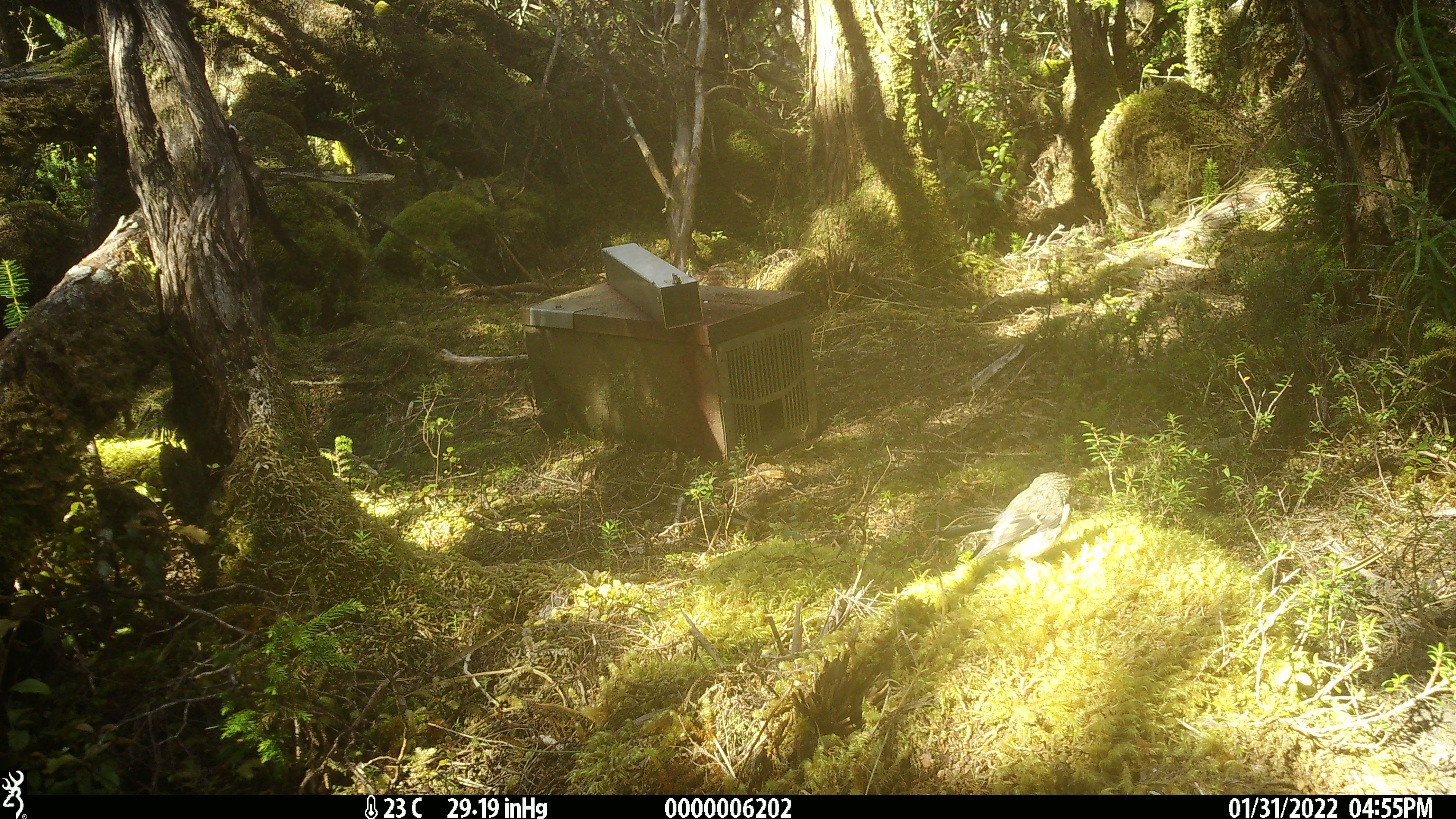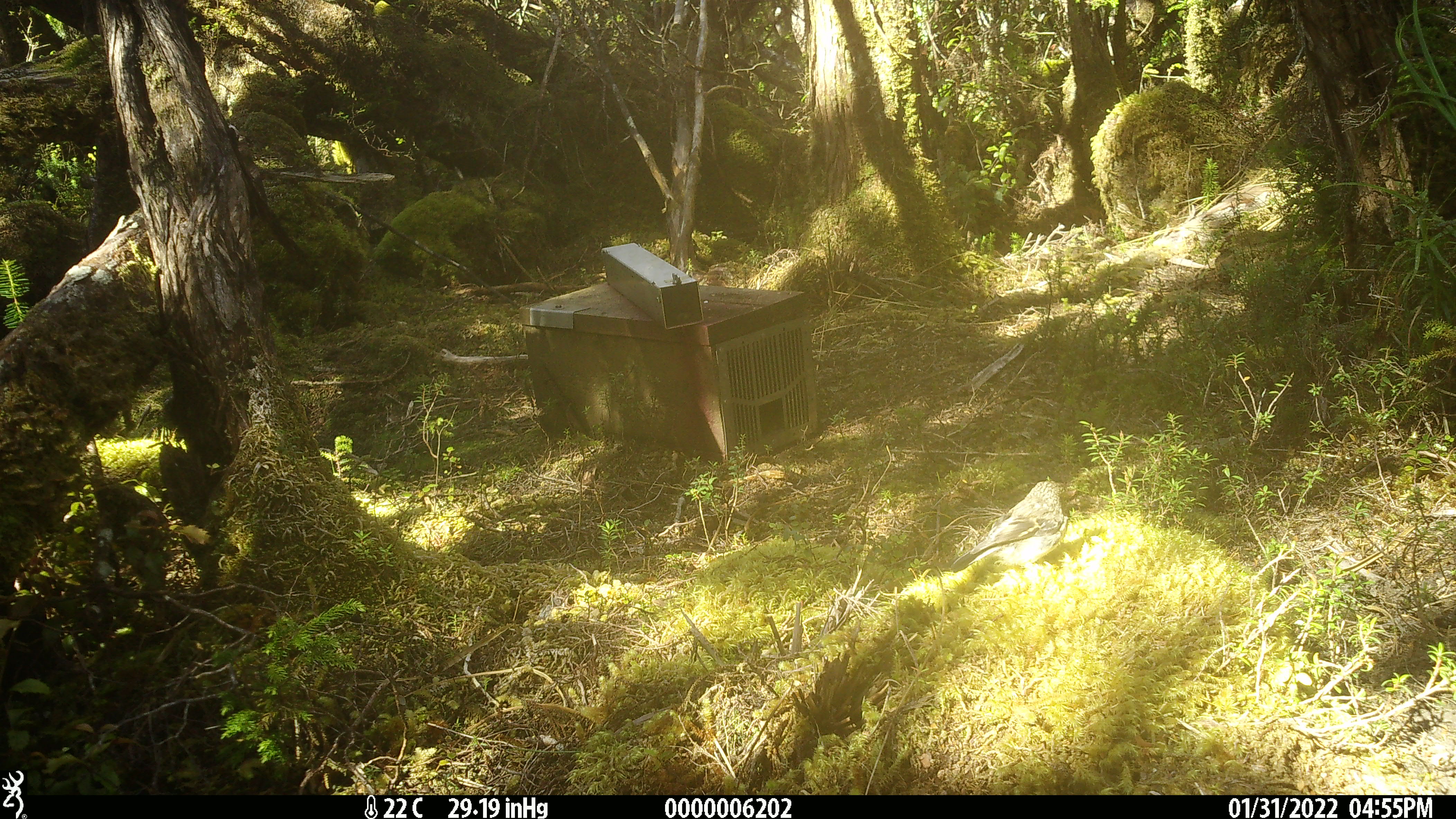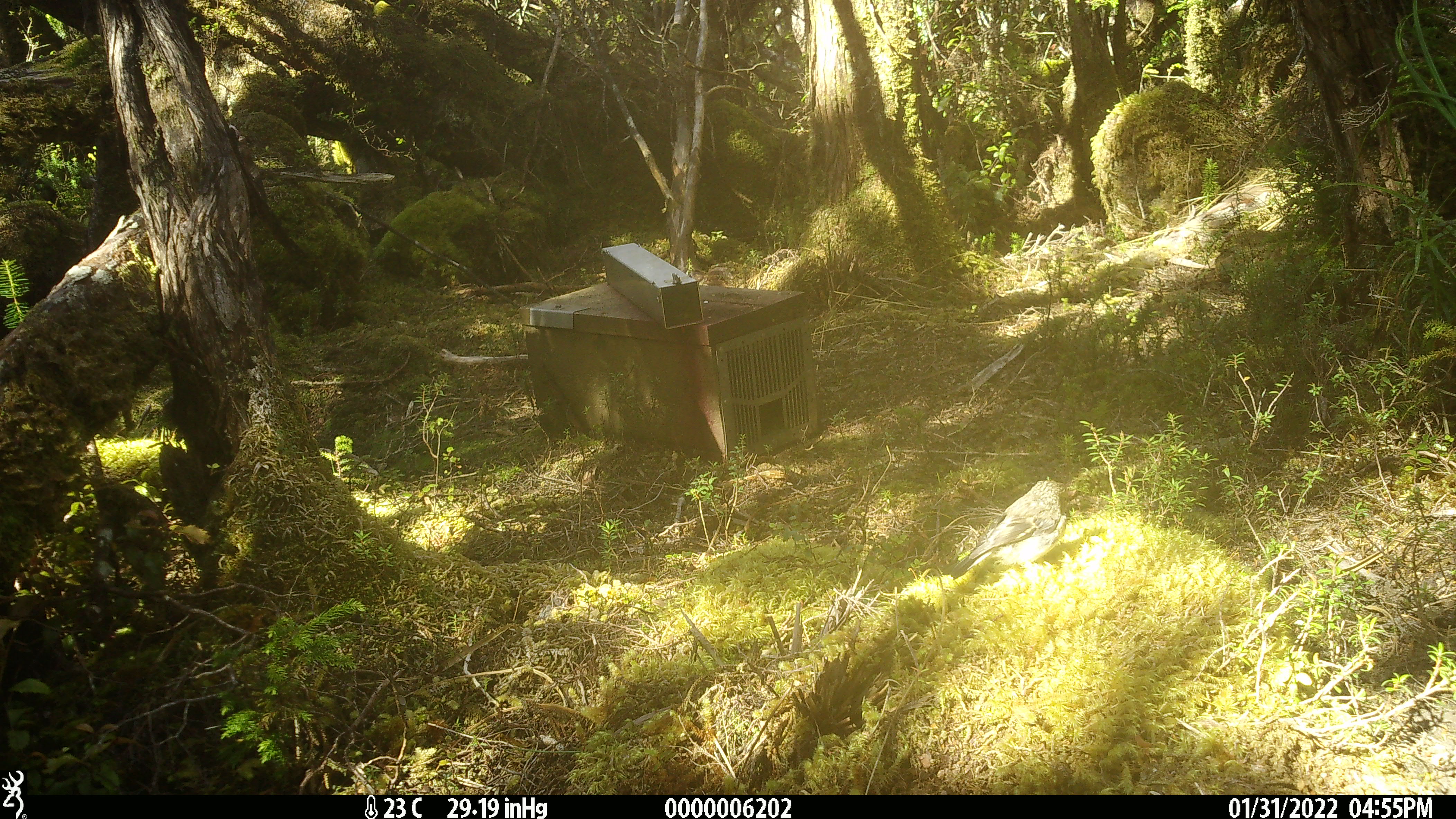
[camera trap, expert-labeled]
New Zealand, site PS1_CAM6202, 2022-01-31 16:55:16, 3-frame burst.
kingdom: Animalia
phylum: Chordata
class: Aves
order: Passeriformes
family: Petroicidae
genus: Petroica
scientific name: Petroica macrocephala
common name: tomtit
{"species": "tomtit (Petroica macrocephala)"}